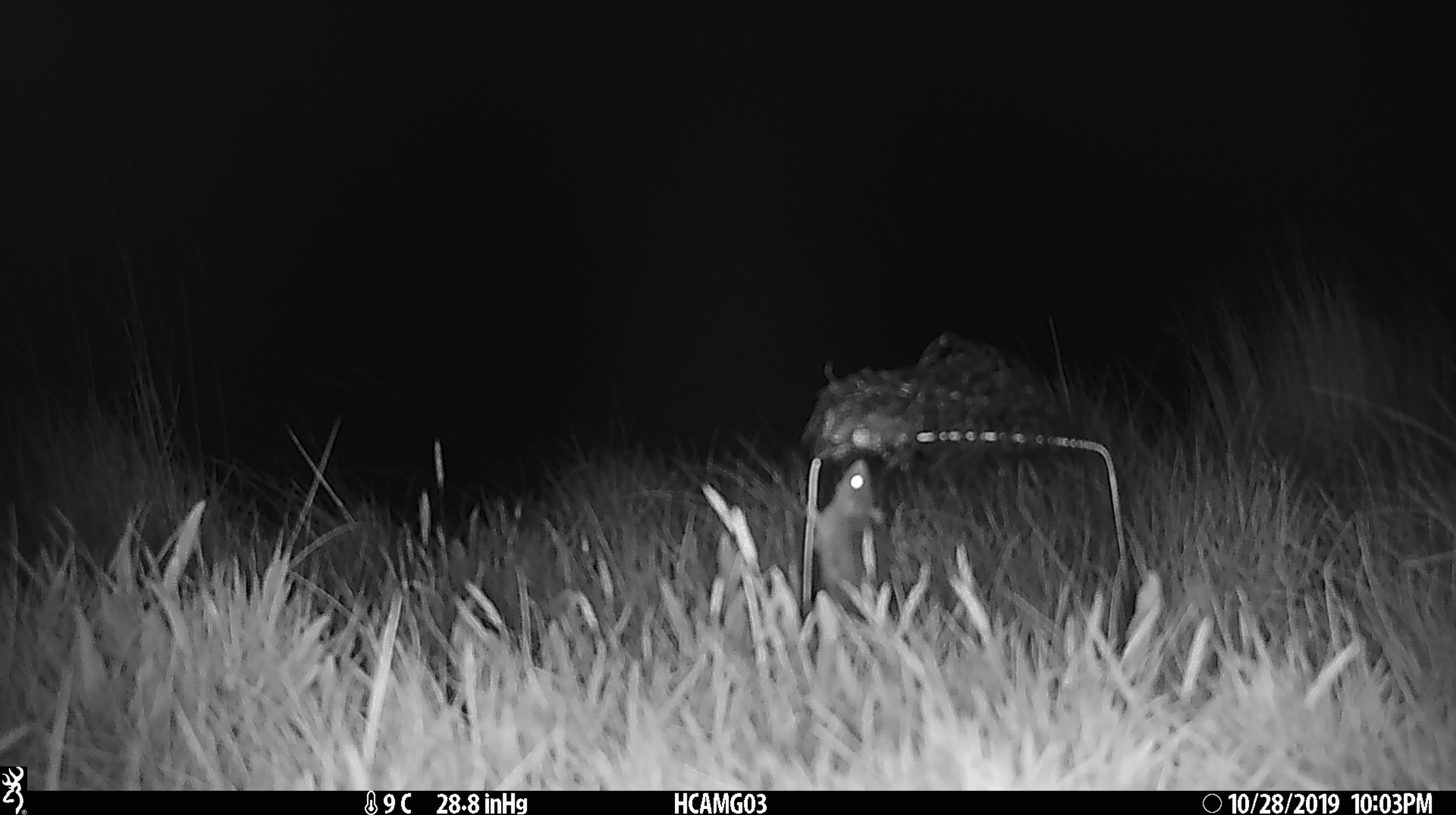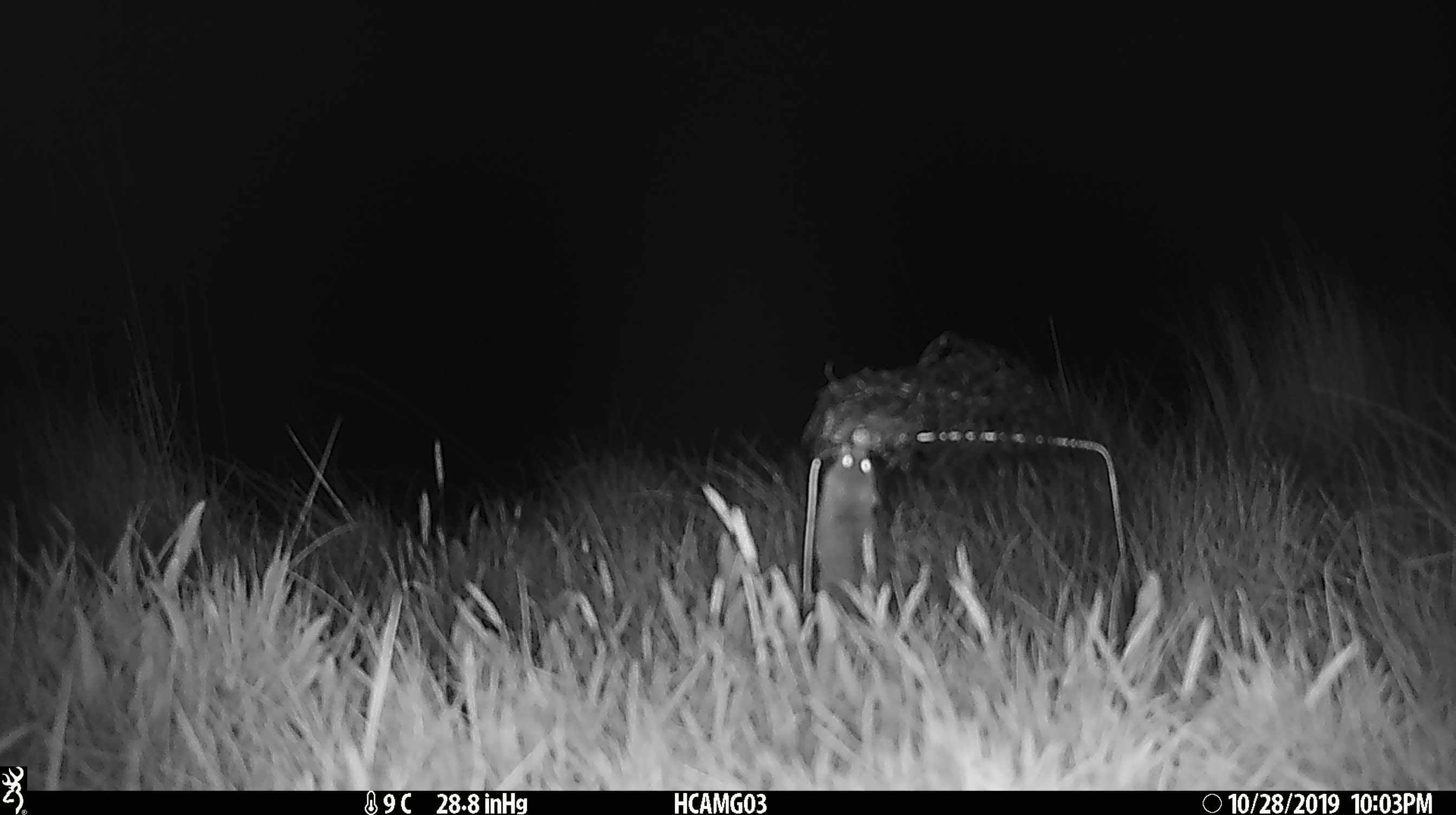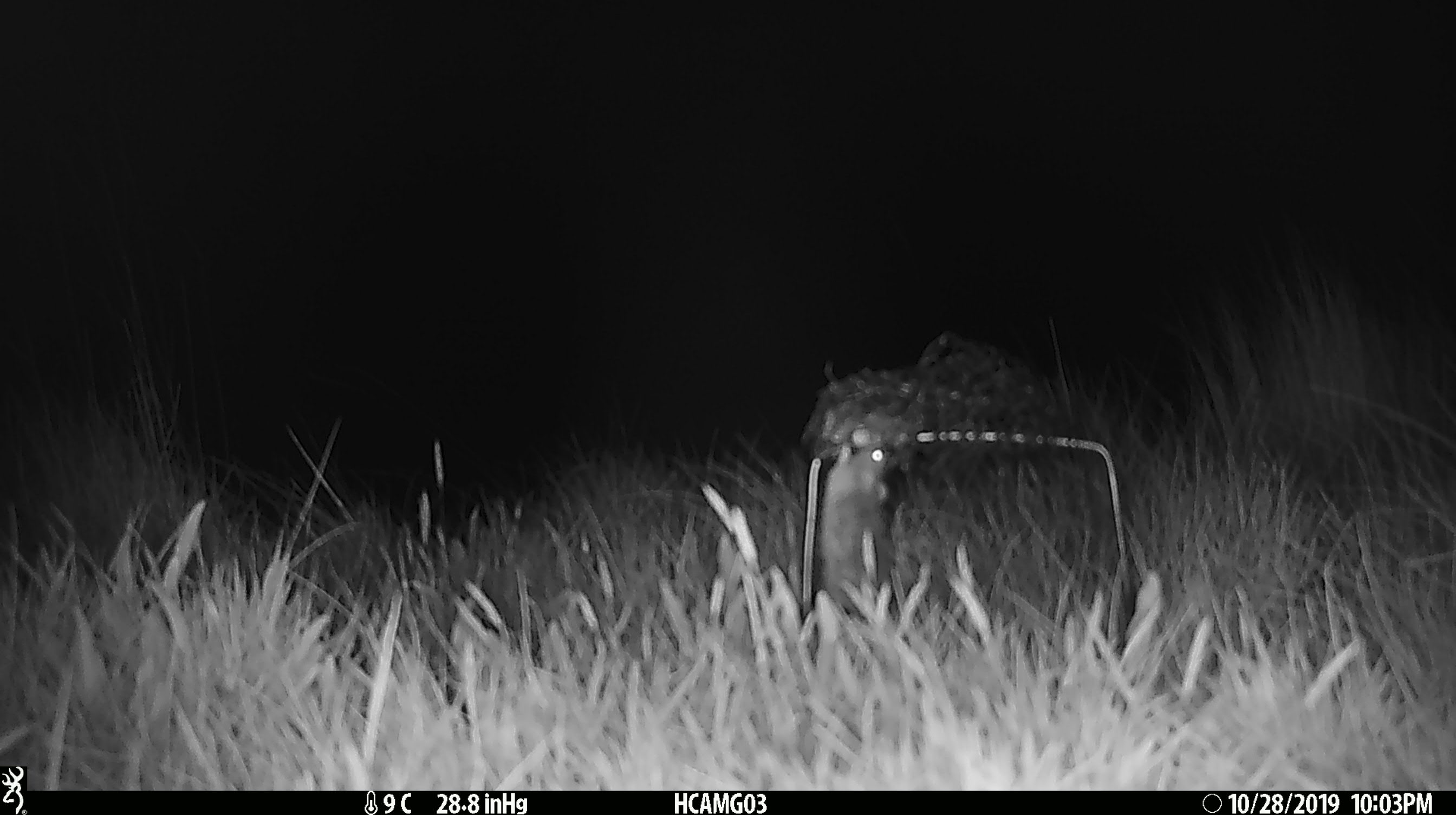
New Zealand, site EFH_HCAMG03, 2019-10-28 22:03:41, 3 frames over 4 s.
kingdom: Animalia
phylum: Chordata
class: Mammalia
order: Rodentia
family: Muridae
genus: Mus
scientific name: Mus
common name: mouse